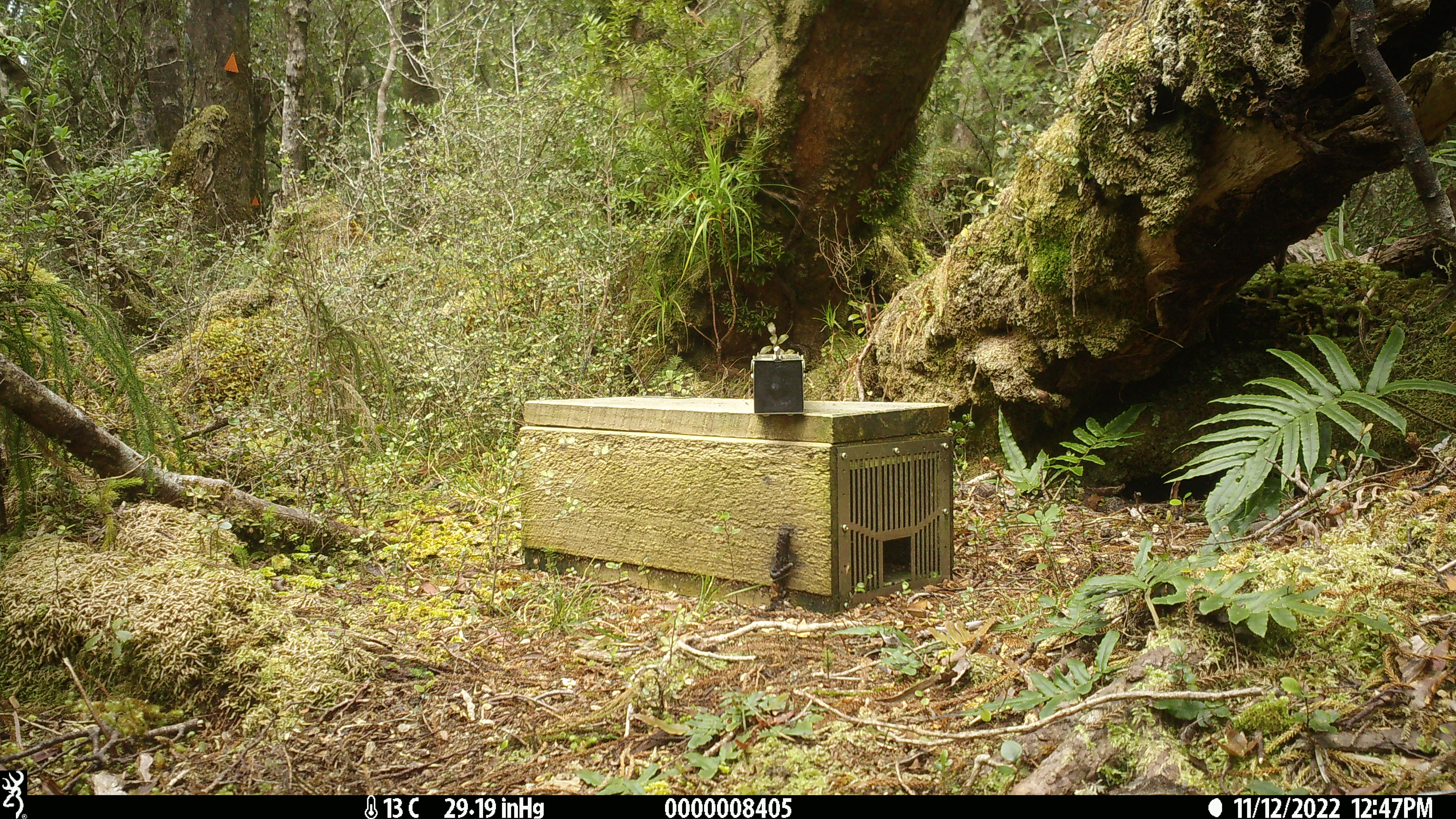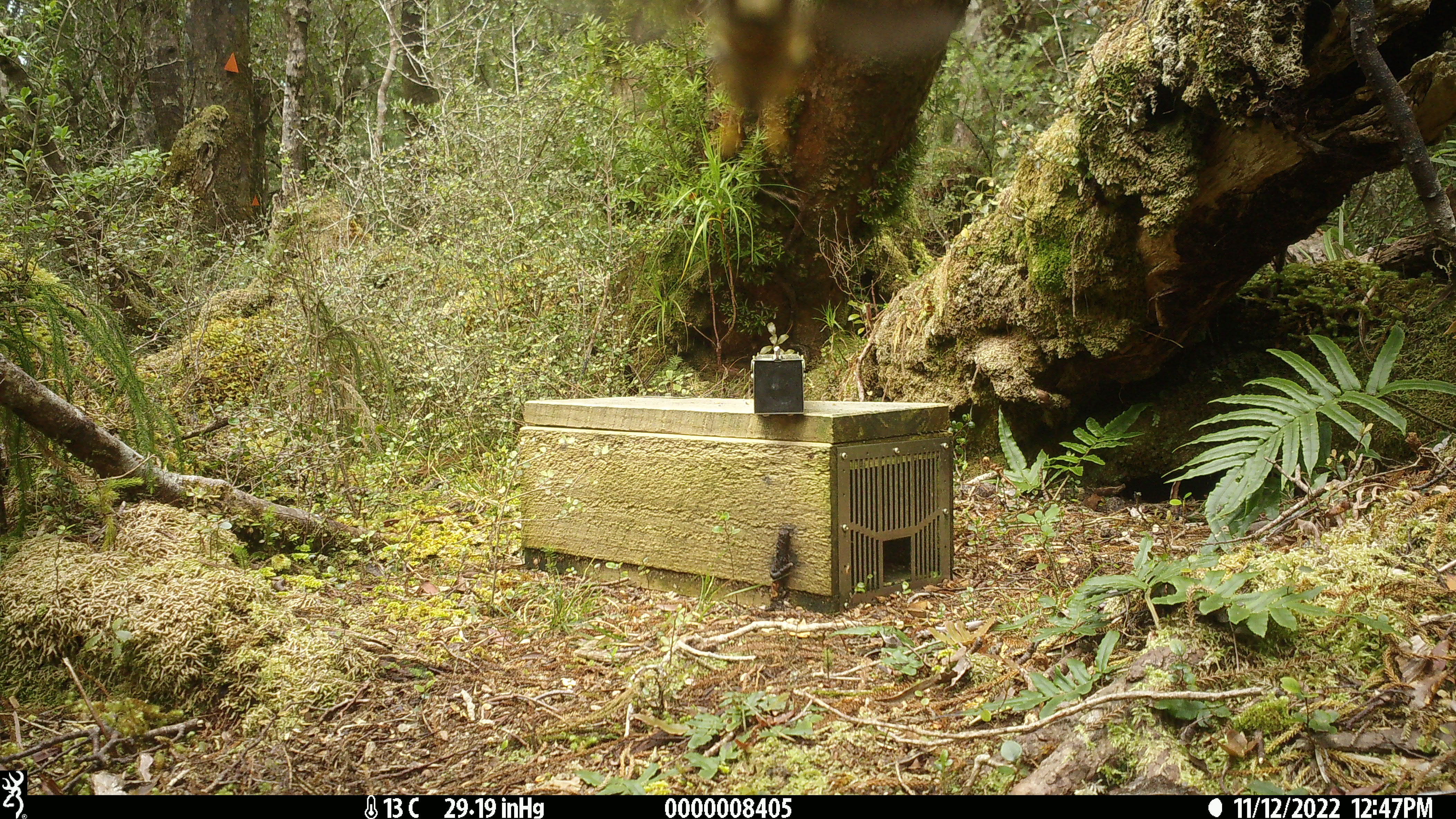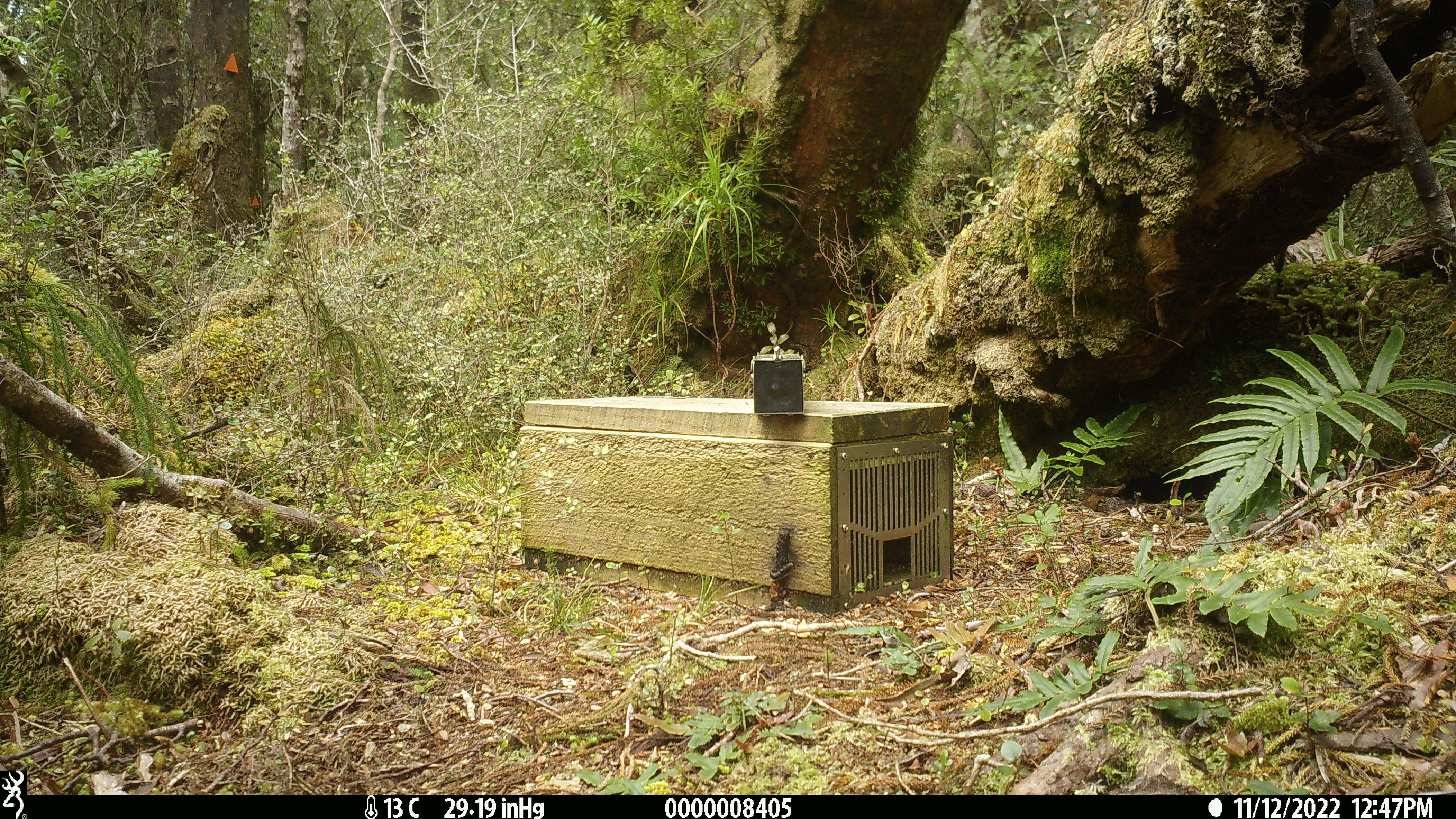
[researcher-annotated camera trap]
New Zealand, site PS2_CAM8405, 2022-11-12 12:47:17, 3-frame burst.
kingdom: Animalia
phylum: Chordata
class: Aves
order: Passeriformes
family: Petroicidae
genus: Petroica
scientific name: Petroica macrocephala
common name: tomtit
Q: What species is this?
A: Tomtit (Petroica macrocephala).